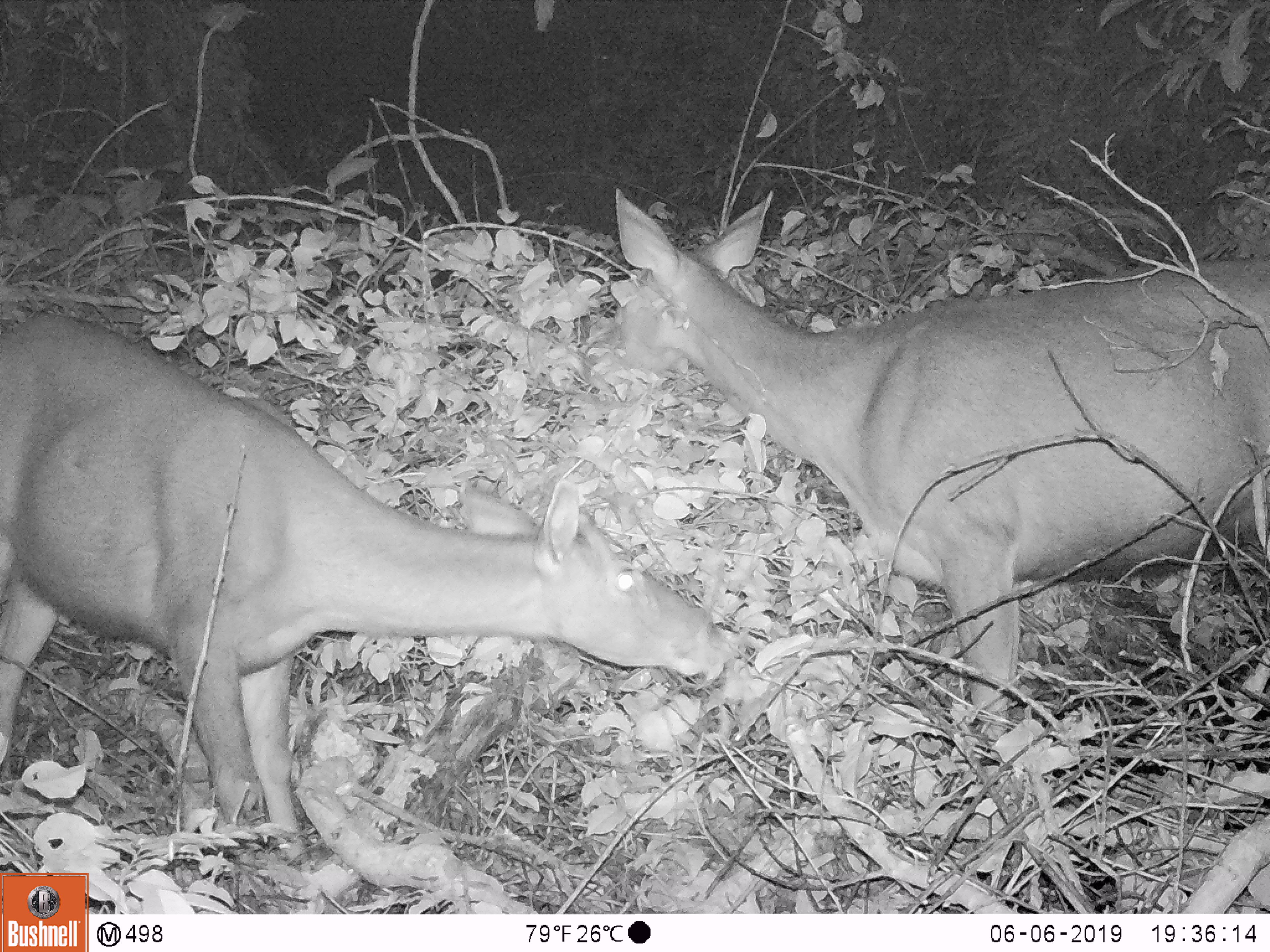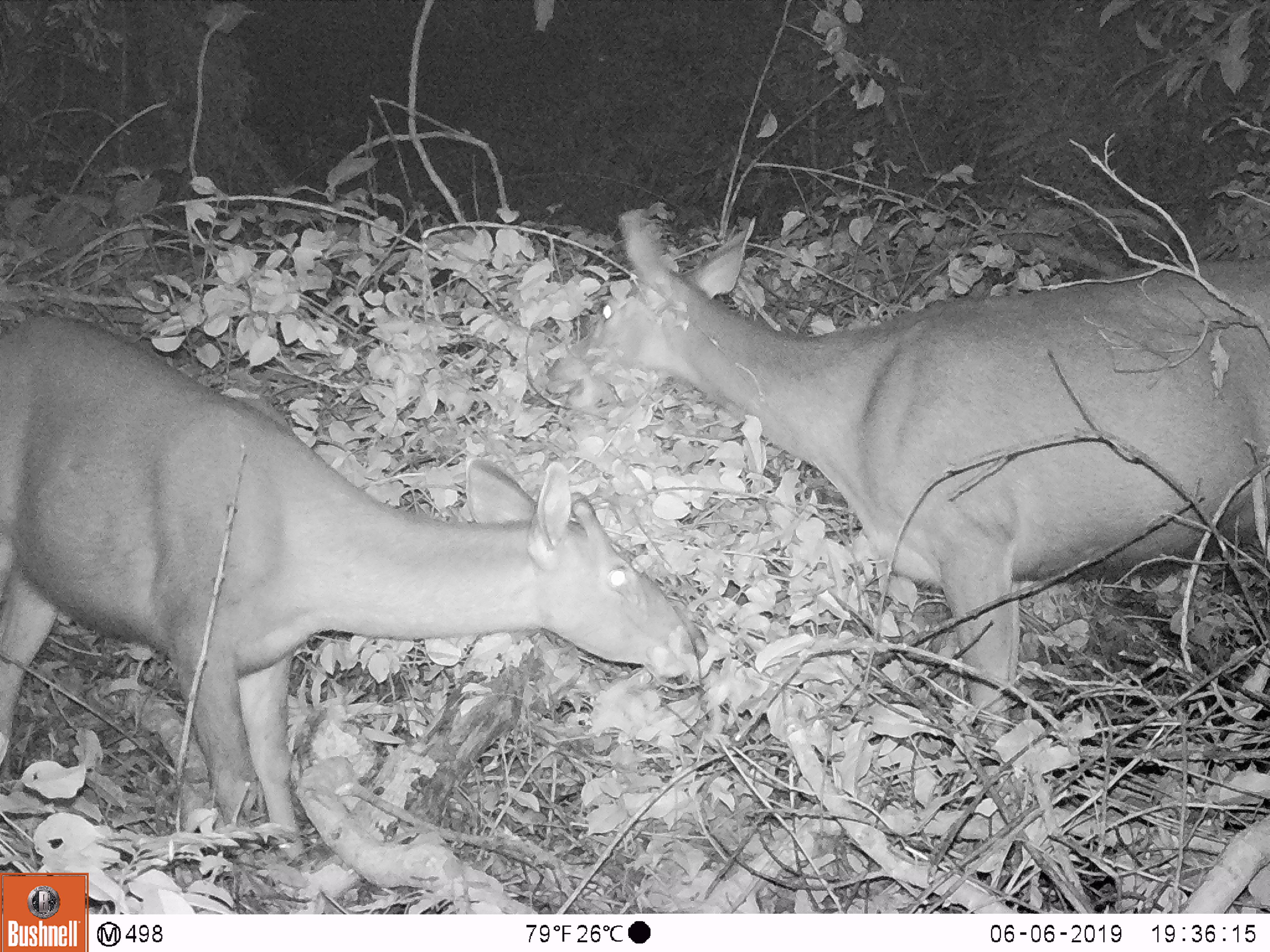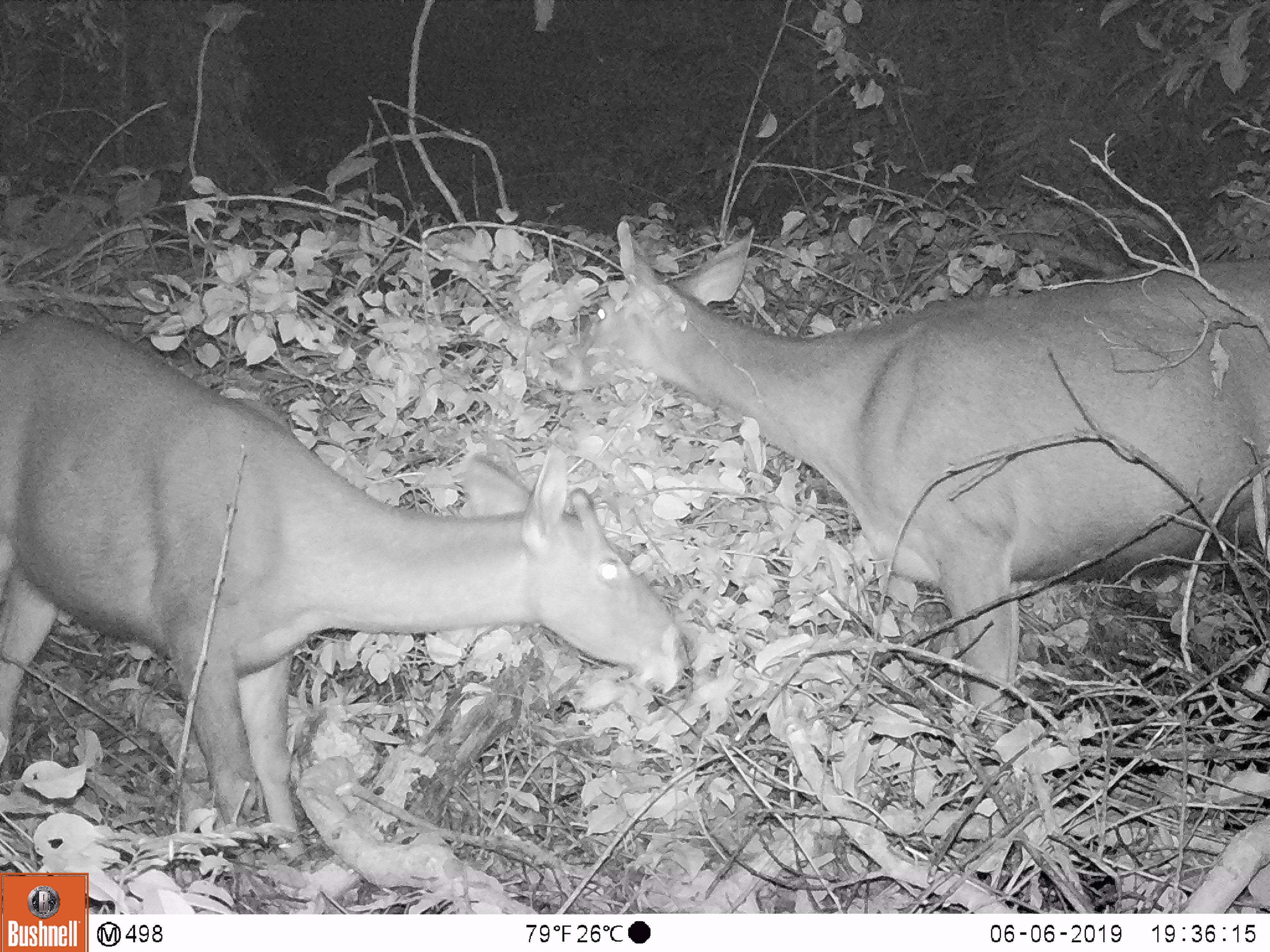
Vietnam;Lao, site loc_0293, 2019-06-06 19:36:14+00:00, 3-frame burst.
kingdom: Animalia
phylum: Chordata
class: Mammalia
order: Artiodactyla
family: Cervidae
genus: Rusa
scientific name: Rusa unicolor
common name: sambar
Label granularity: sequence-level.